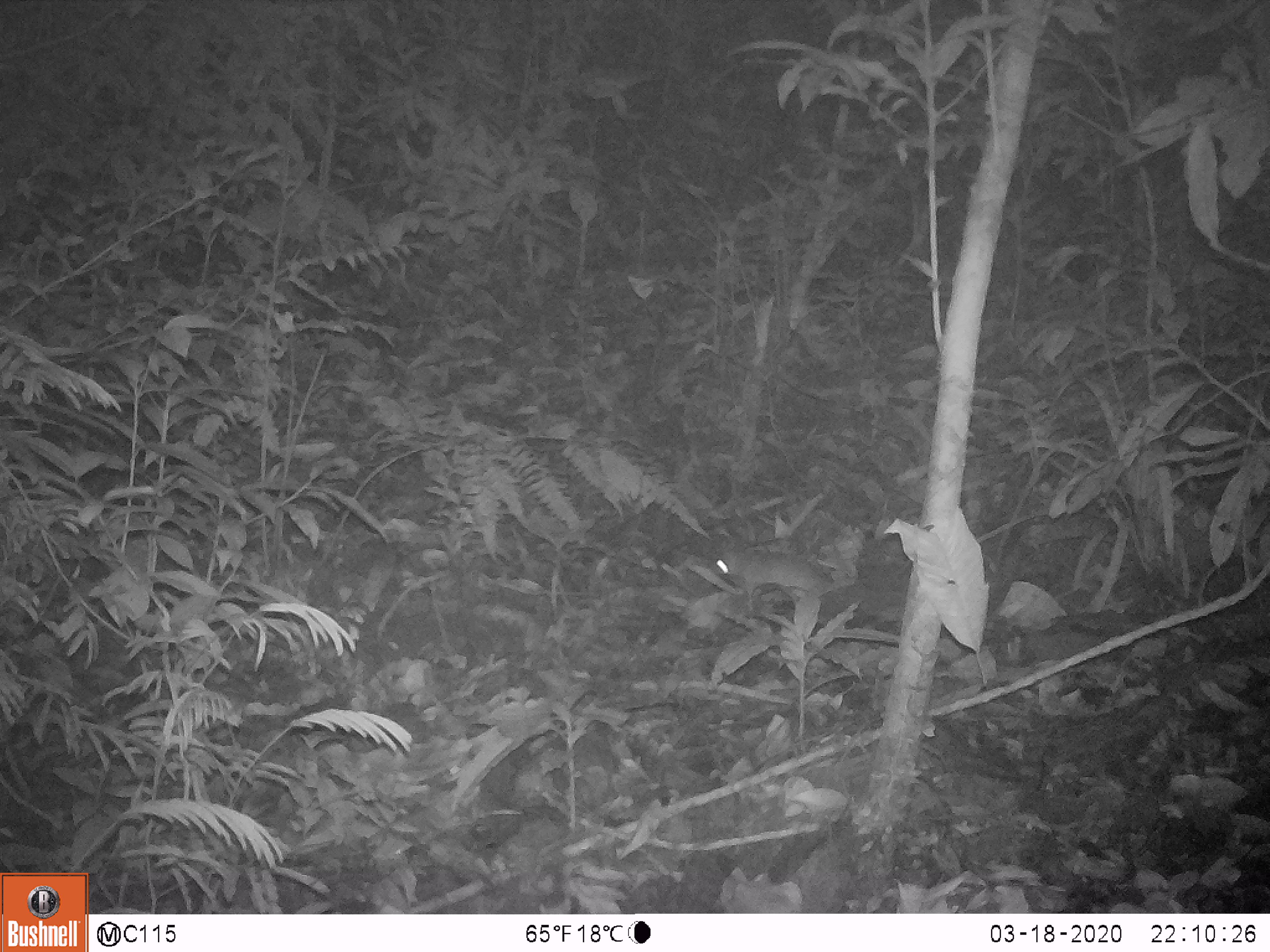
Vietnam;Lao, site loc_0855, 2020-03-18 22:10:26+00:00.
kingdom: Animalia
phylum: Chordata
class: Mammalia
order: Rodentia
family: Muridae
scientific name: Muridae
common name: old-world mice and rats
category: unidentified murid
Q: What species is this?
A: Unidentified murid (old-world mice and rats) (Muridae).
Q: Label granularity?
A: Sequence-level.